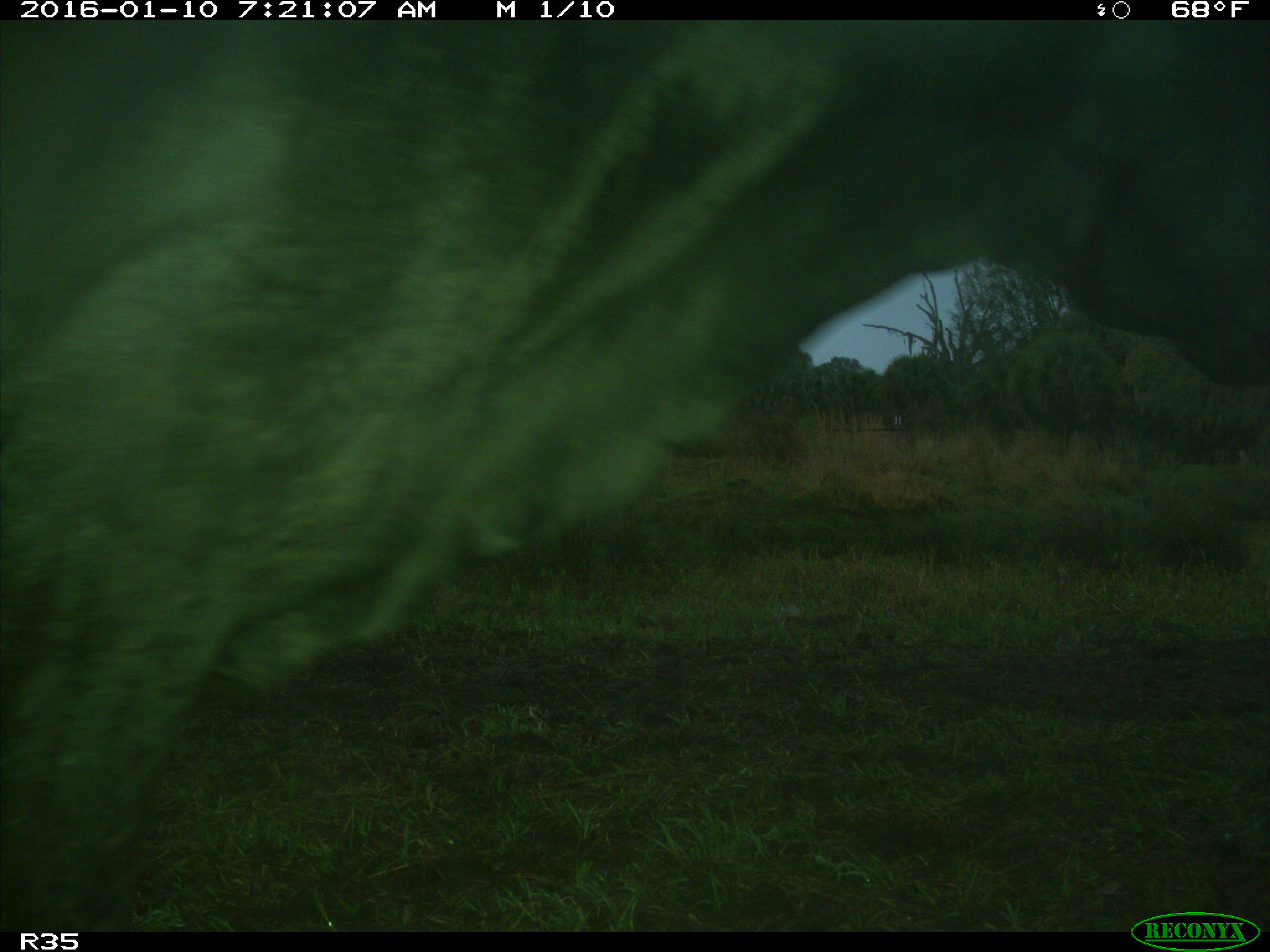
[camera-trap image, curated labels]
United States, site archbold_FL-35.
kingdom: Animalia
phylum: Chordata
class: Mammalia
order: Artiodactyla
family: Bovidae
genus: Bos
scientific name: Bos taurus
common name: domestic cow